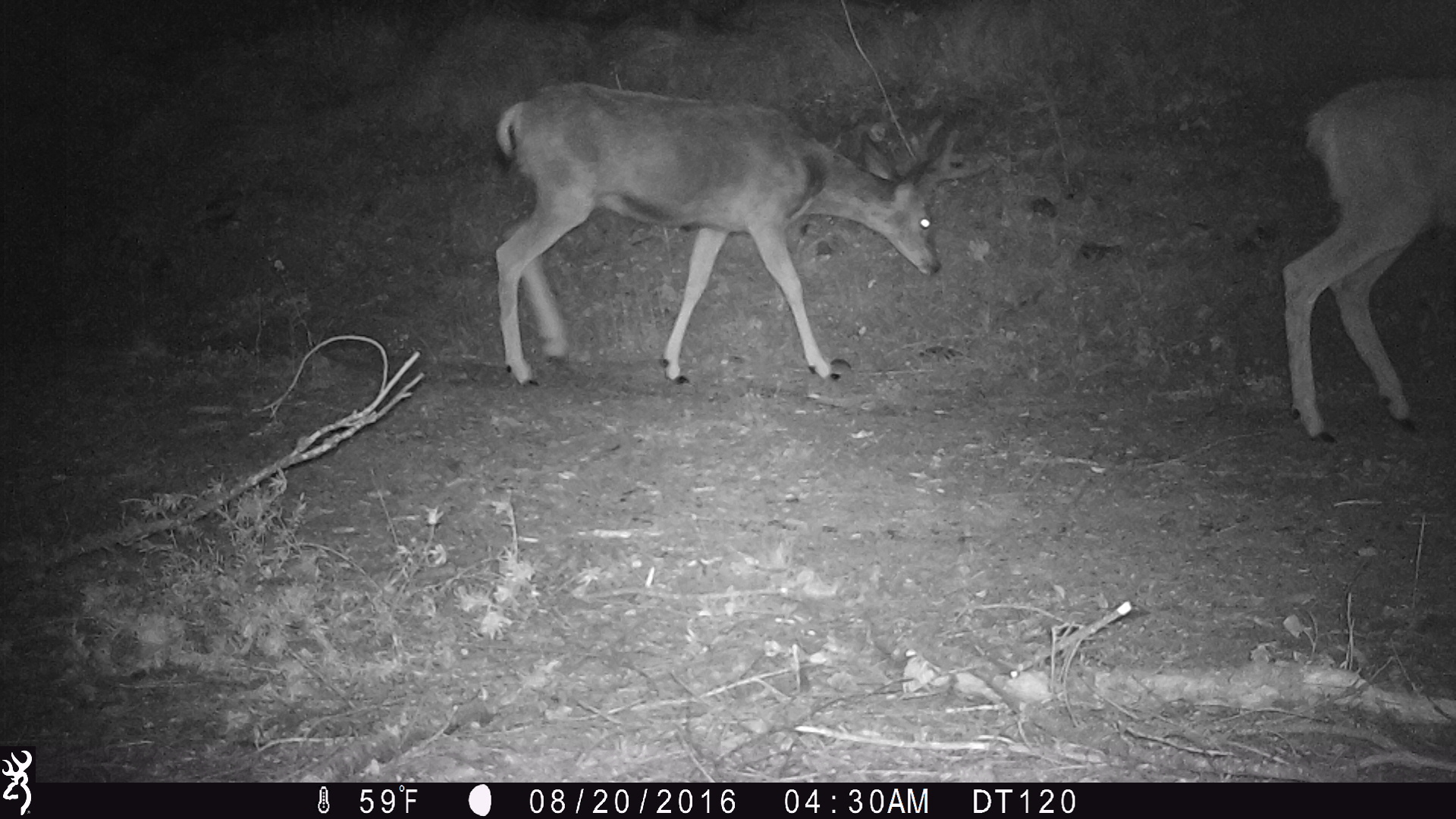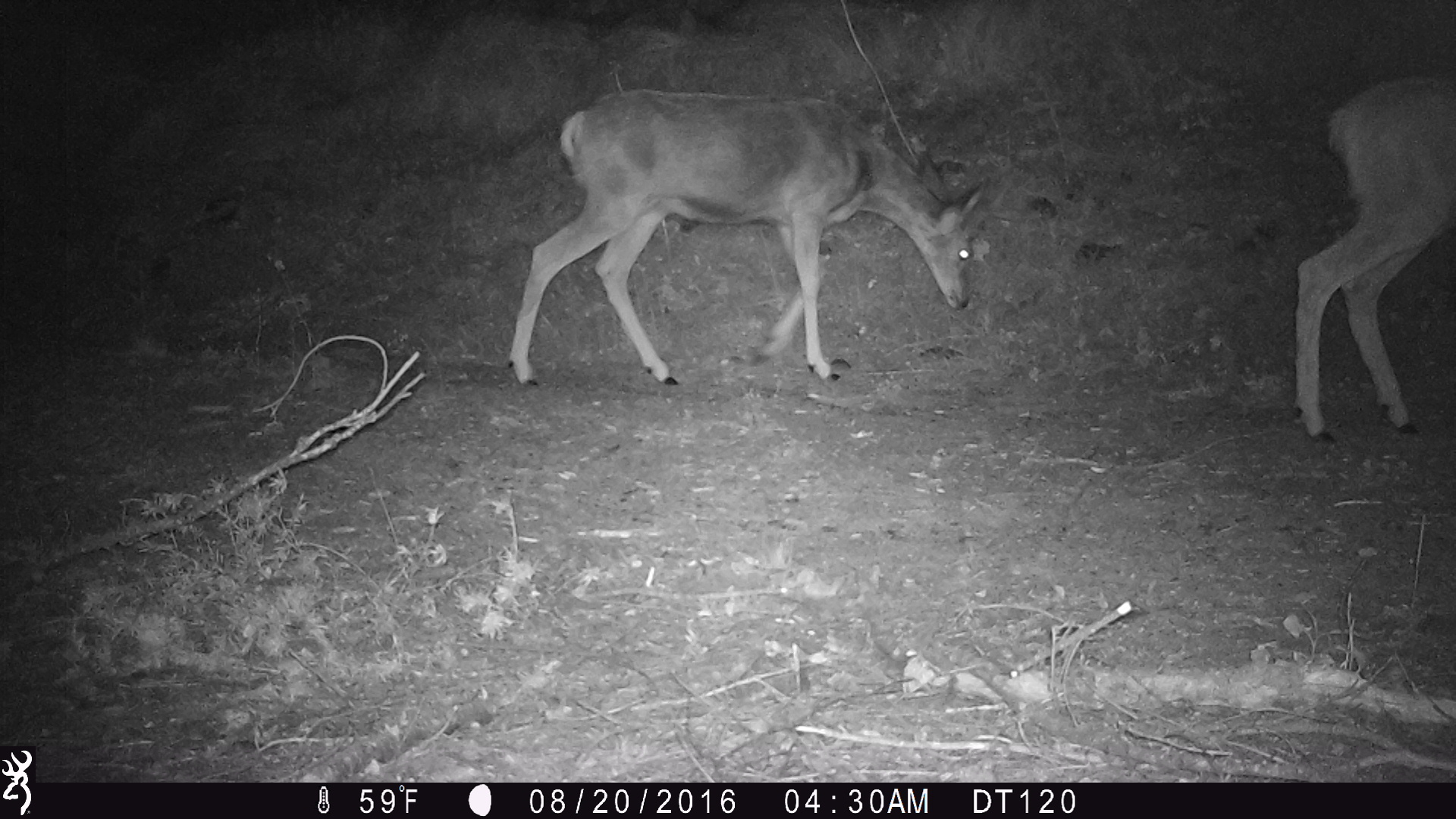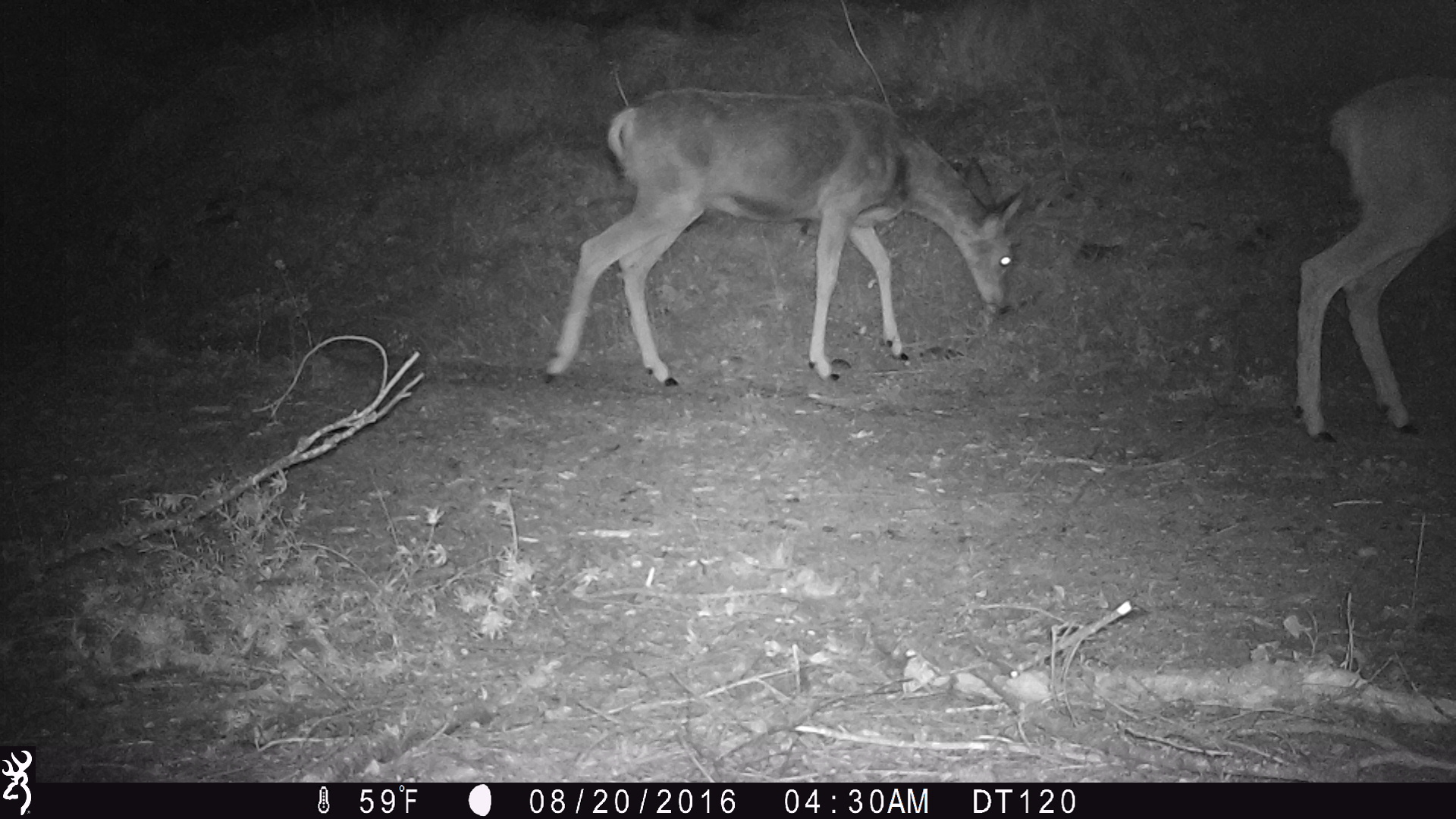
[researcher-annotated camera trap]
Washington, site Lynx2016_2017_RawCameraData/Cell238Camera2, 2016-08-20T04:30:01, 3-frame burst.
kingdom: Animalia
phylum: Chordata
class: Mammalia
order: Artiodactyla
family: Cervidae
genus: Odocoileus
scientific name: Odocoileus hemionus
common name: mule deer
Odocoileus hemionus (mule deer). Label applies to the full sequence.